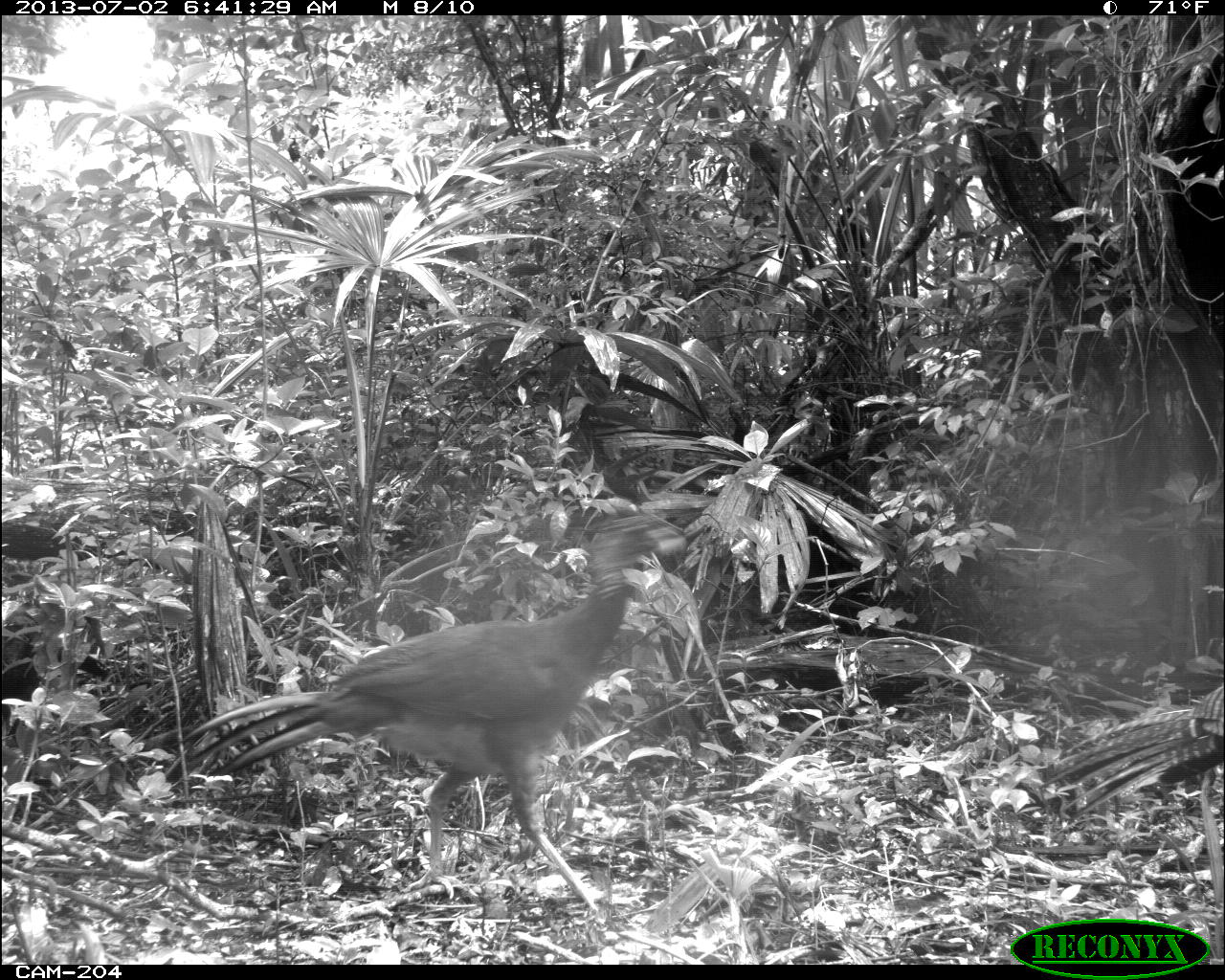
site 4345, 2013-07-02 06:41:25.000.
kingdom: Animalia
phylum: Chordata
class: Aves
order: Galliformes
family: Cracidae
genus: Crax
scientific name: Crax rubra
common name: great curassow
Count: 2.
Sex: female.